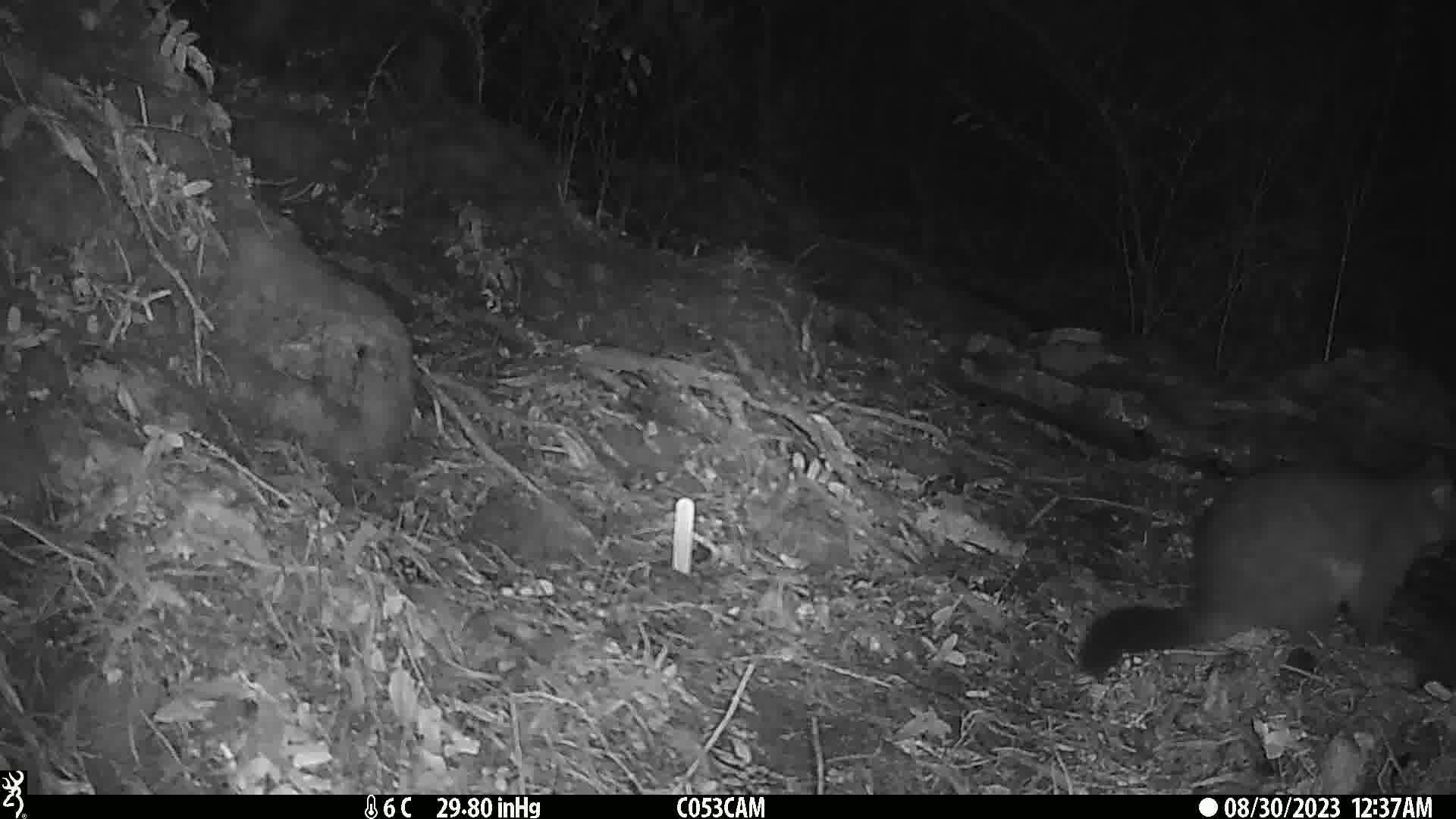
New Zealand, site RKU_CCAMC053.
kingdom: Animalia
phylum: Chordata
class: Mammalia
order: Diprotodontia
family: Phalangeridae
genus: Trichosurus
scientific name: Trichosurus vulpecula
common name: common brushtail possum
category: possum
Possum (common brushtail possum) (Trichosurus vulpecula).